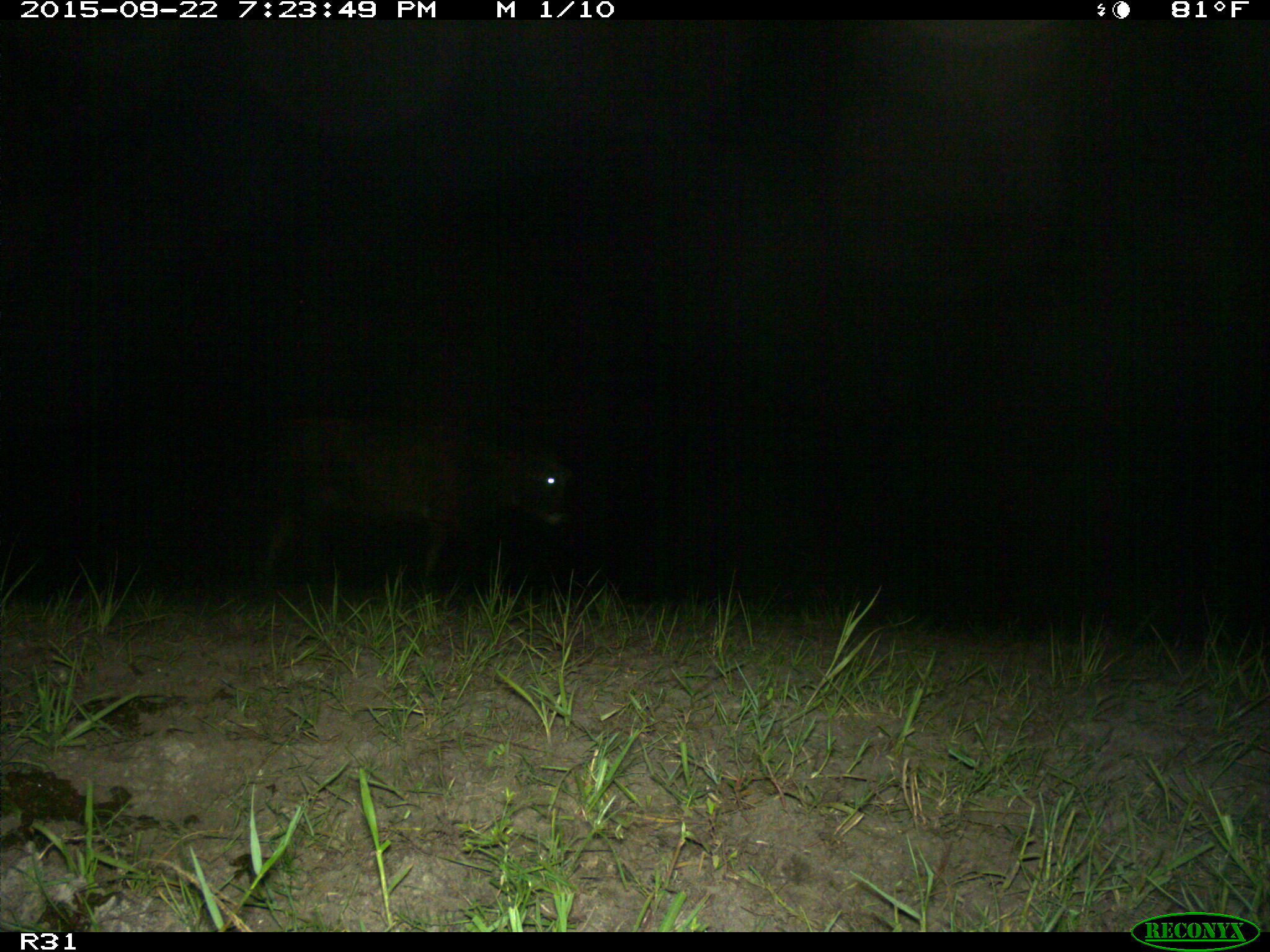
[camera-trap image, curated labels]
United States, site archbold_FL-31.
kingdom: Animalia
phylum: Chordata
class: Mammalia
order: Artiodactyla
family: Bovidae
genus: Bos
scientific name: Bos taurus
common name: domestic cow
Bos taurus (domestic cow).